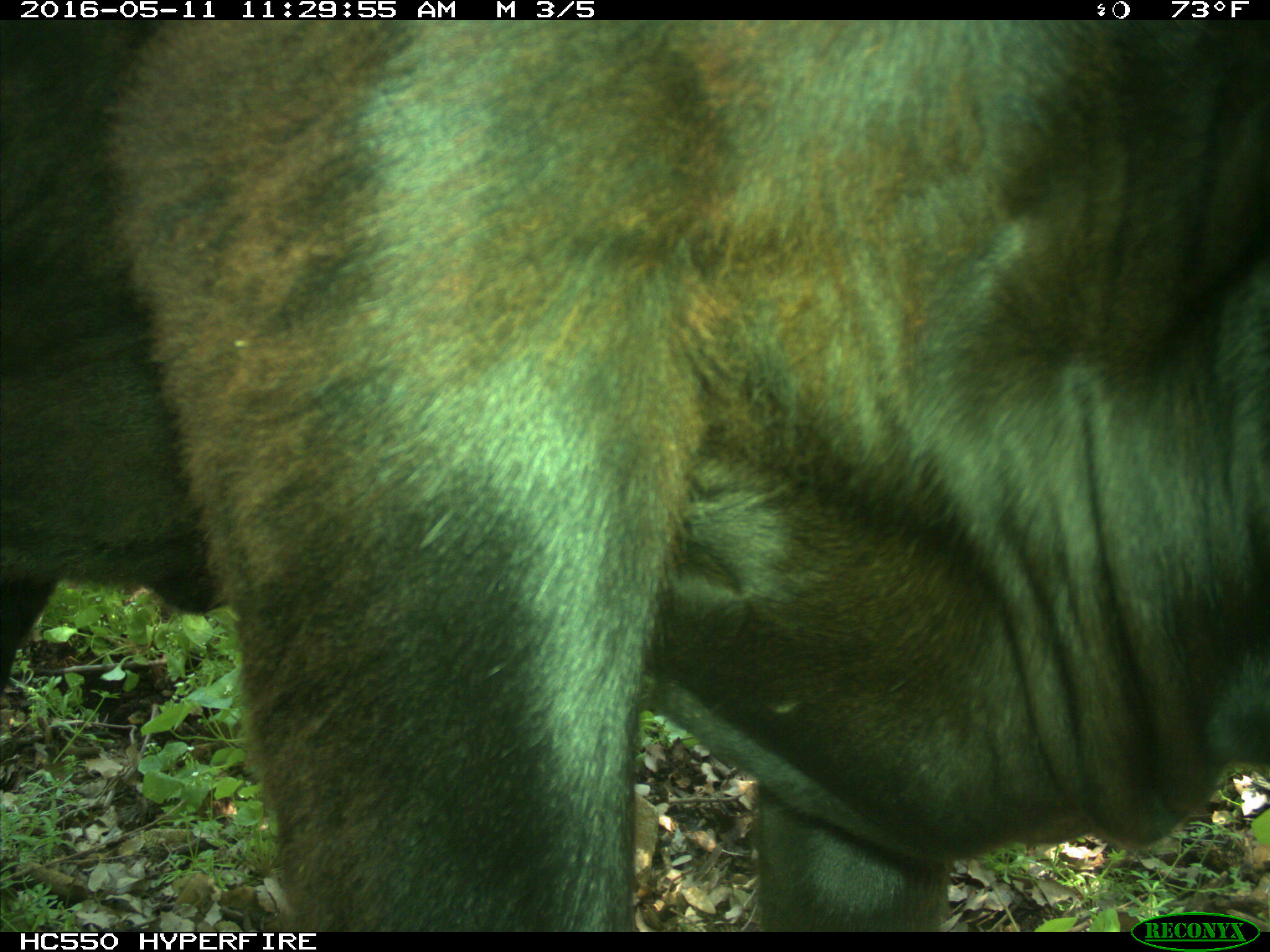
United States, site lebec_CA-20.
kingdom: Animalia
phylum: Chordata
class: Mammalia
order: Artiodactyla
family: Bovidae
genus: Bos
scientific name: Bos taurus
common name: domestic cow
Bos taurus (domestic cow).